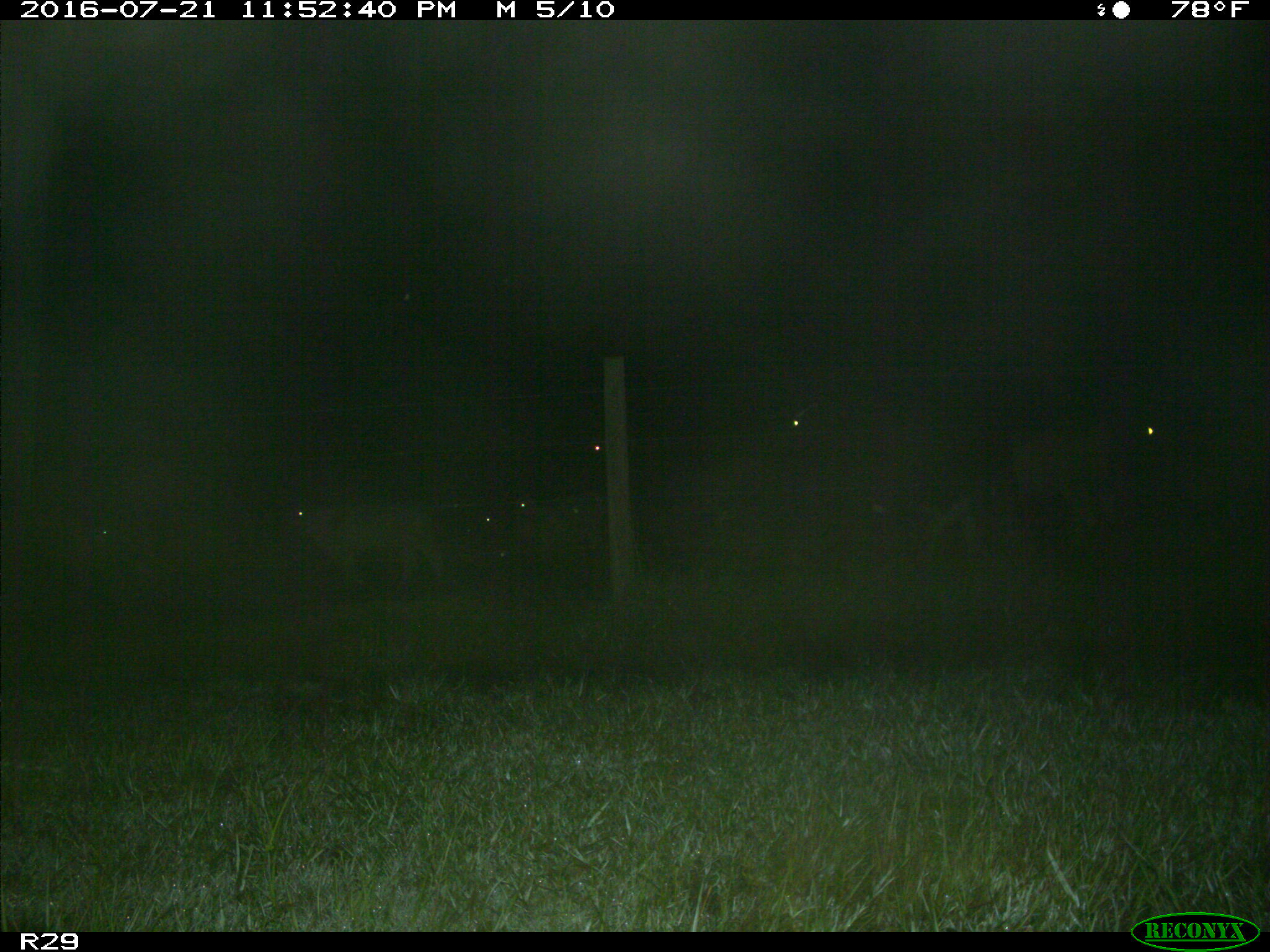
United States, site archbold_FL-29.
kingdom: Animalia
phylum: Chordata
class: Mammalia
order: Artiodactyla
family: Bovidae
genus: Bos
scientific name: Bos taurus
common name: domestic cow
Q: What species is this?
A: Bos taurus (domestic cow).